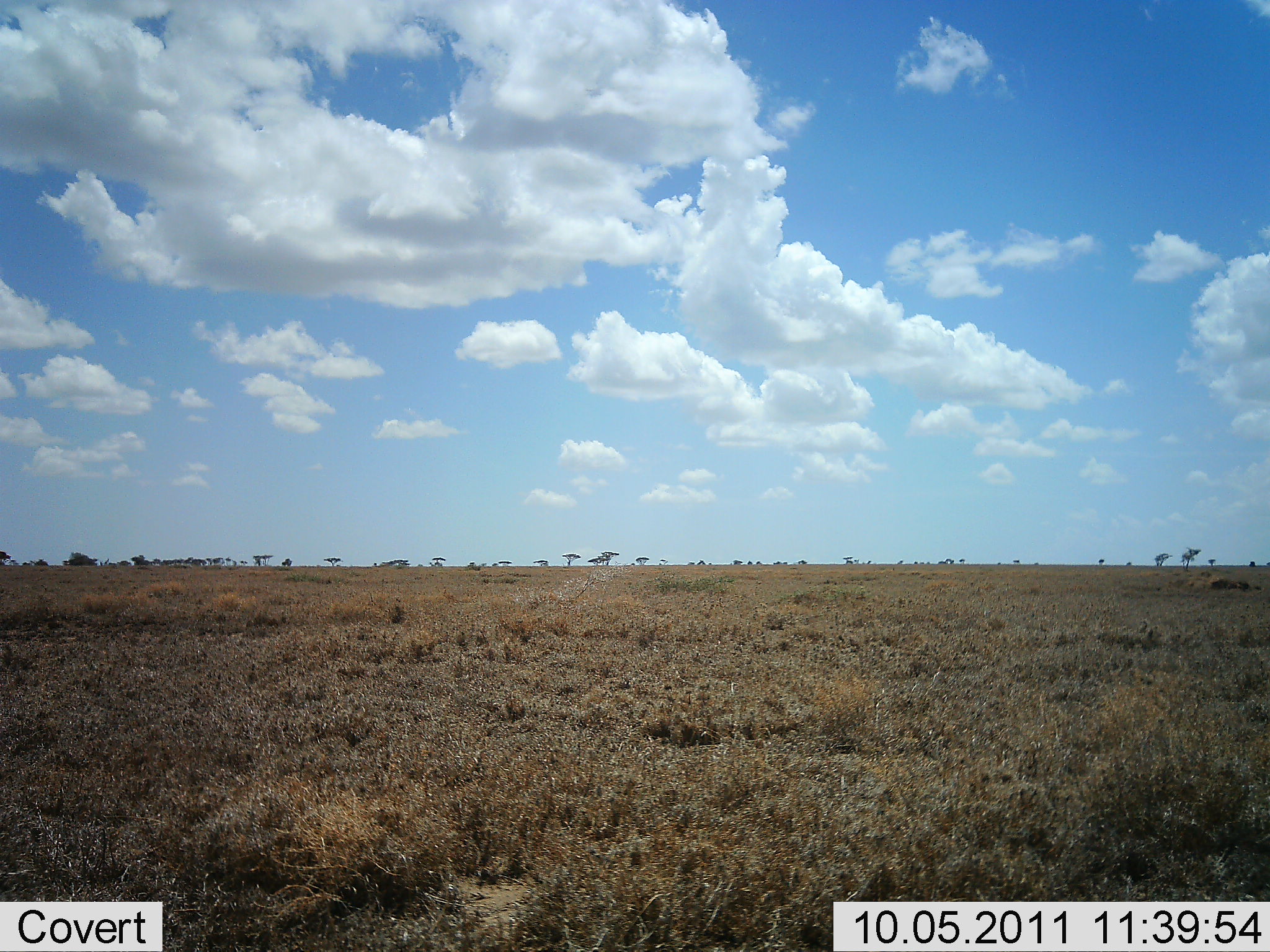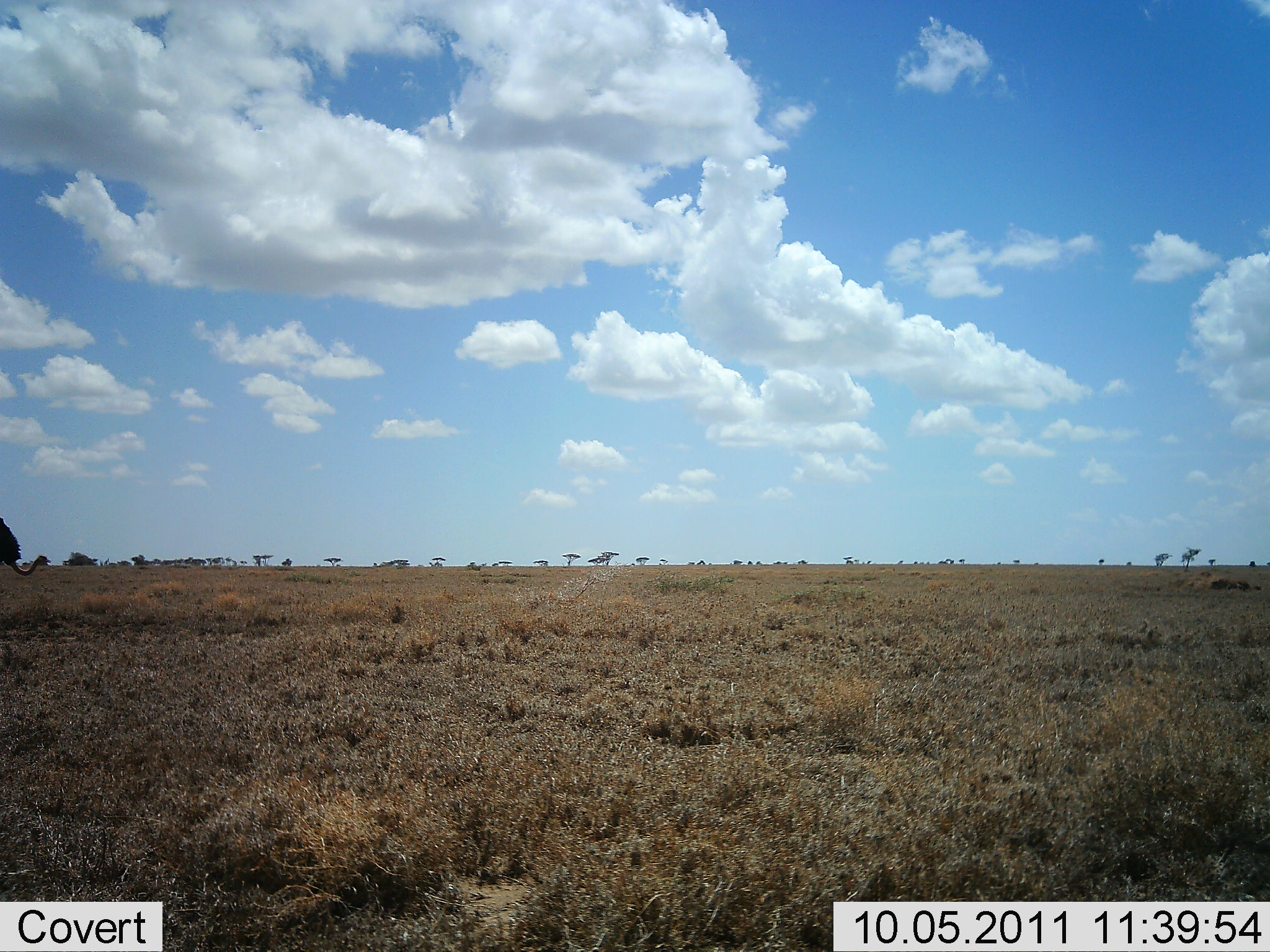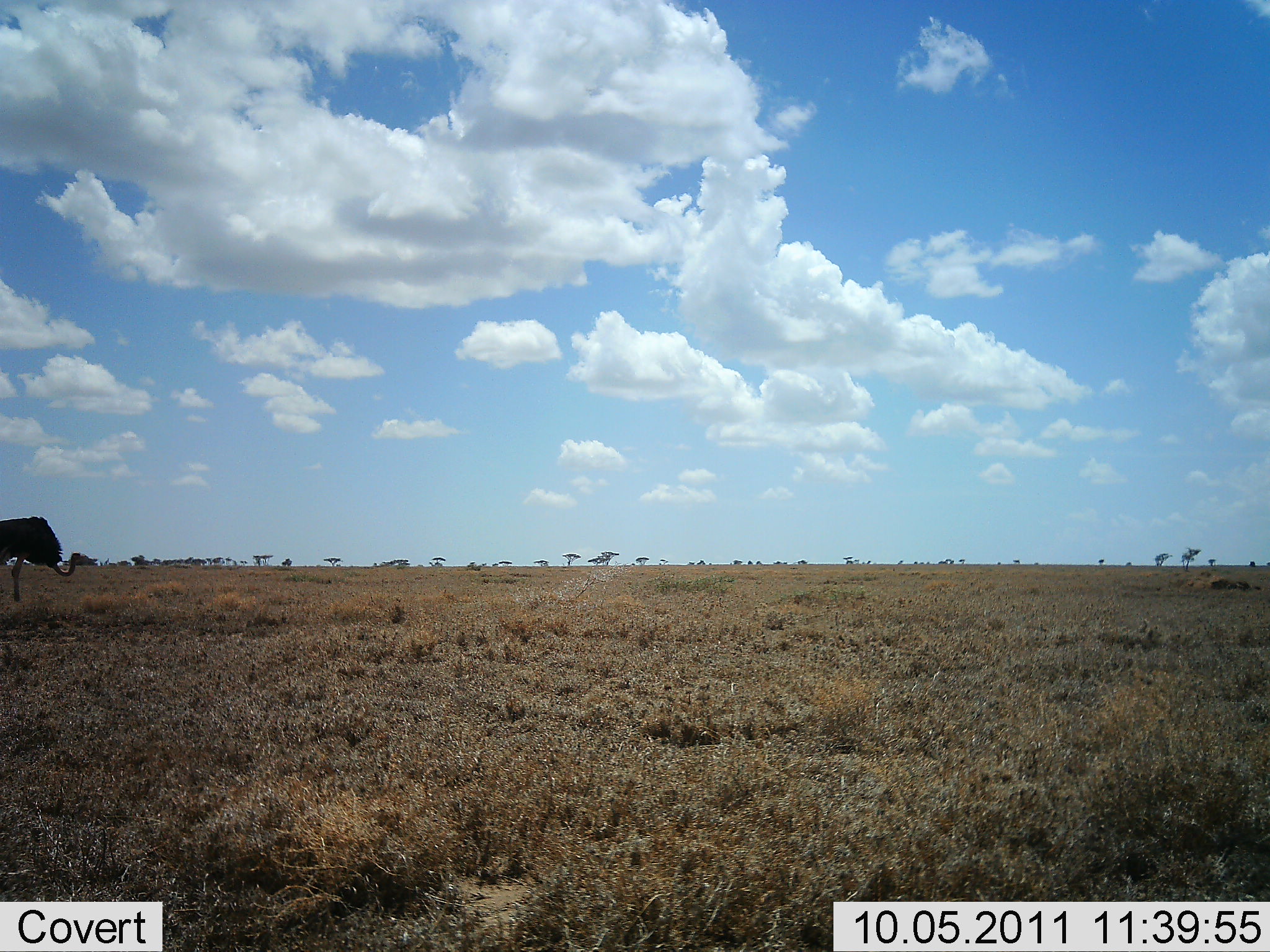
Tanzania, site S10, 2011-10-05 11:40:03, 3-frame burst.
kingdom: Animalia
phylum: Chordata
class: Aves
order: Struthioniformes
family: Struthionidae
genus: Struthio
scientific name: Struthio camelus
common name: ostrich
Ostrich (Struthio camelus), count 1. Behavior (volunteer vote fractions): standing 14%, resting 0%, moving 86%, interacting 0%. Young present (vote fraction): 0%. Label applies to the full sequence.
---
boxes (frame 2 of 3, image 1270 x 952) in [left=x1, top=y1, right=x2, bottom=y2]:
animal: [left=1, top=517, right=50, bottom=576]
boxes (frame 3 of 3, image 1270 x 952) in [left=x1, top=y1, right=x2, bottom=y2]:
animal: [left=0, top=517, right=96, bottom=602]